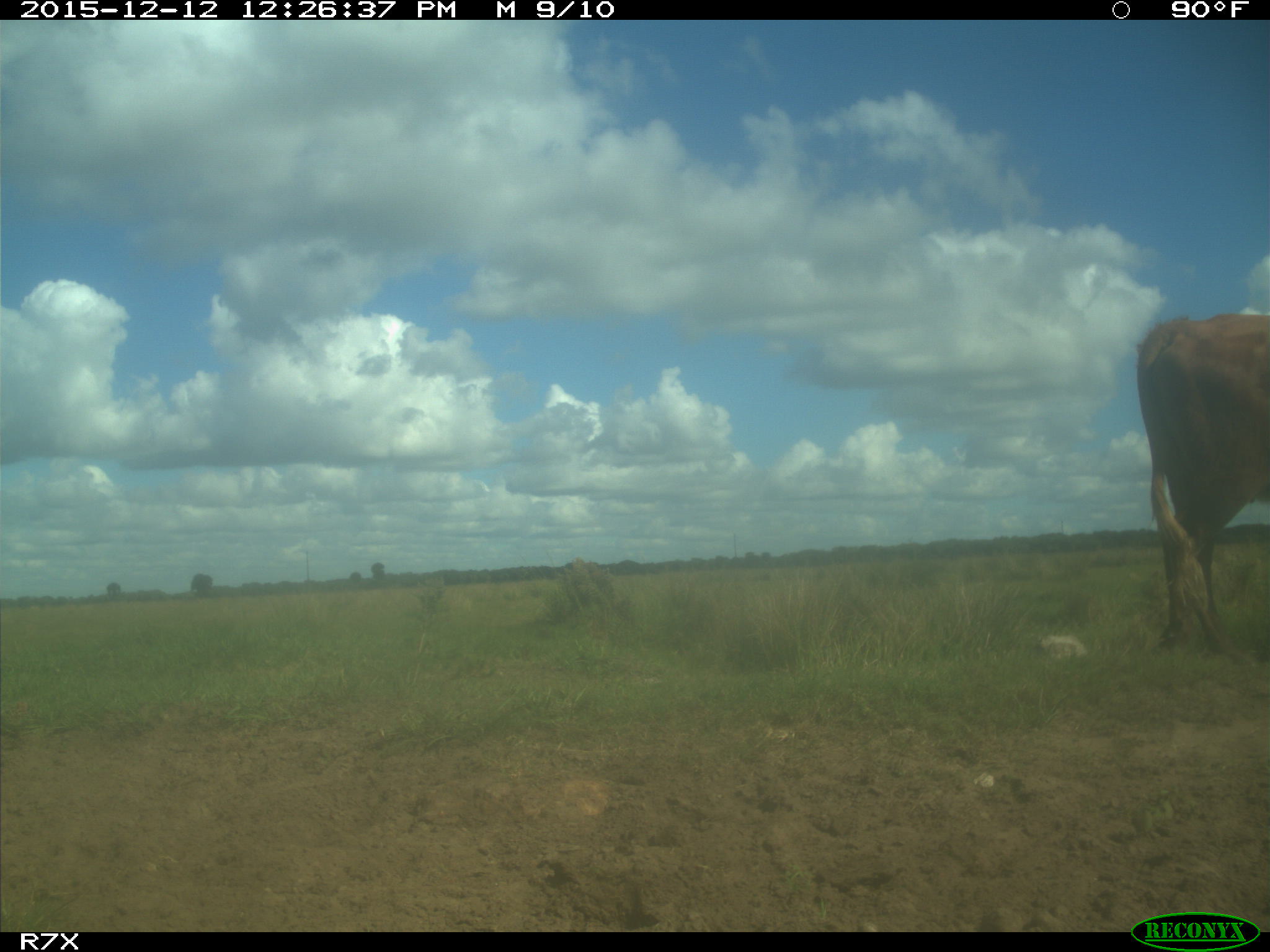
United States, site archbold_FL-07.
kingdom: Animalia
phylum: Chordata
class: Mammalia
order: Artiodactyla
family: Bovidae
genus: Bos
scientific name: Bos taurus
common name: domestic cow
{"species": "Bos taurus (domestic cow)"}